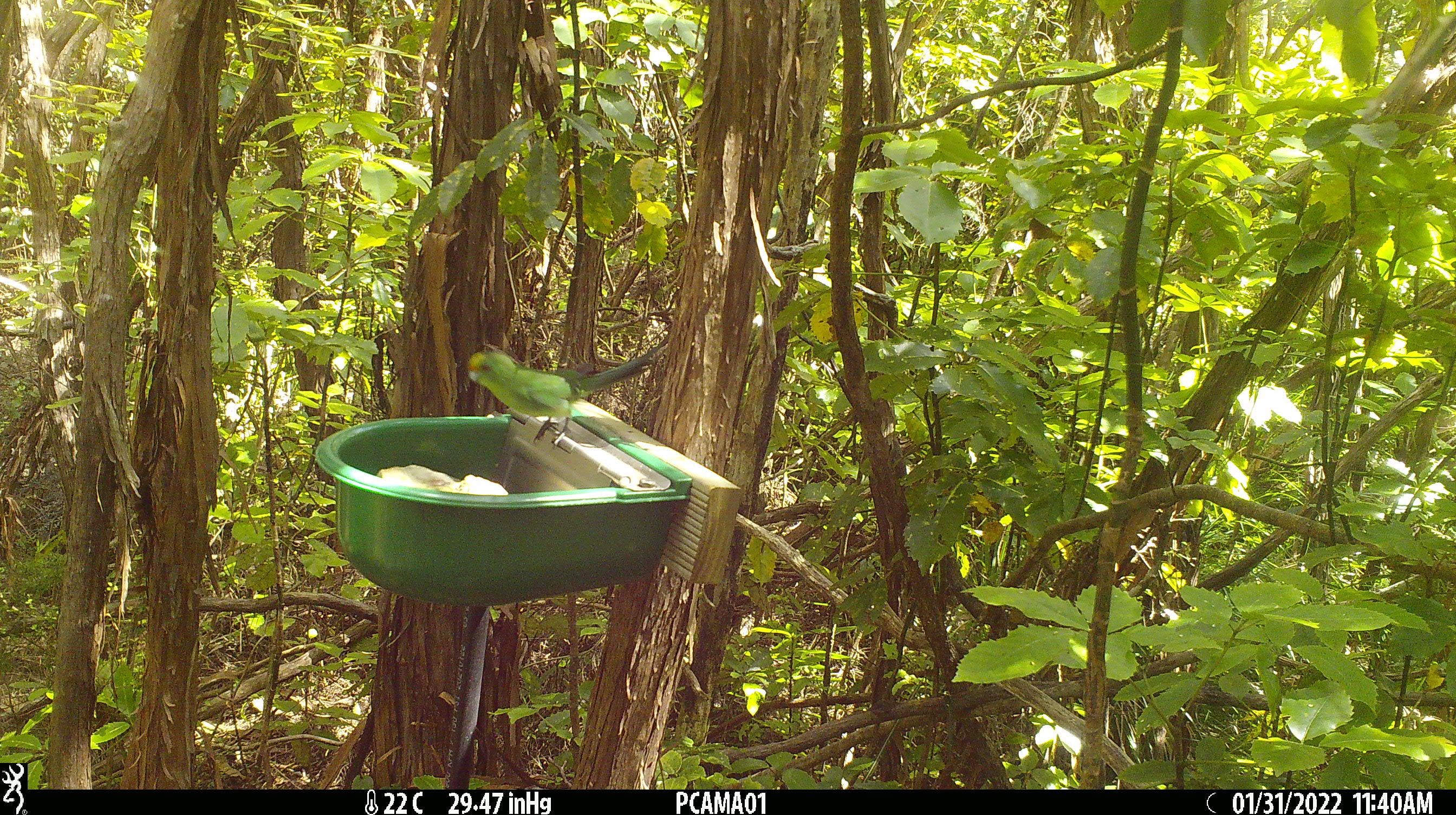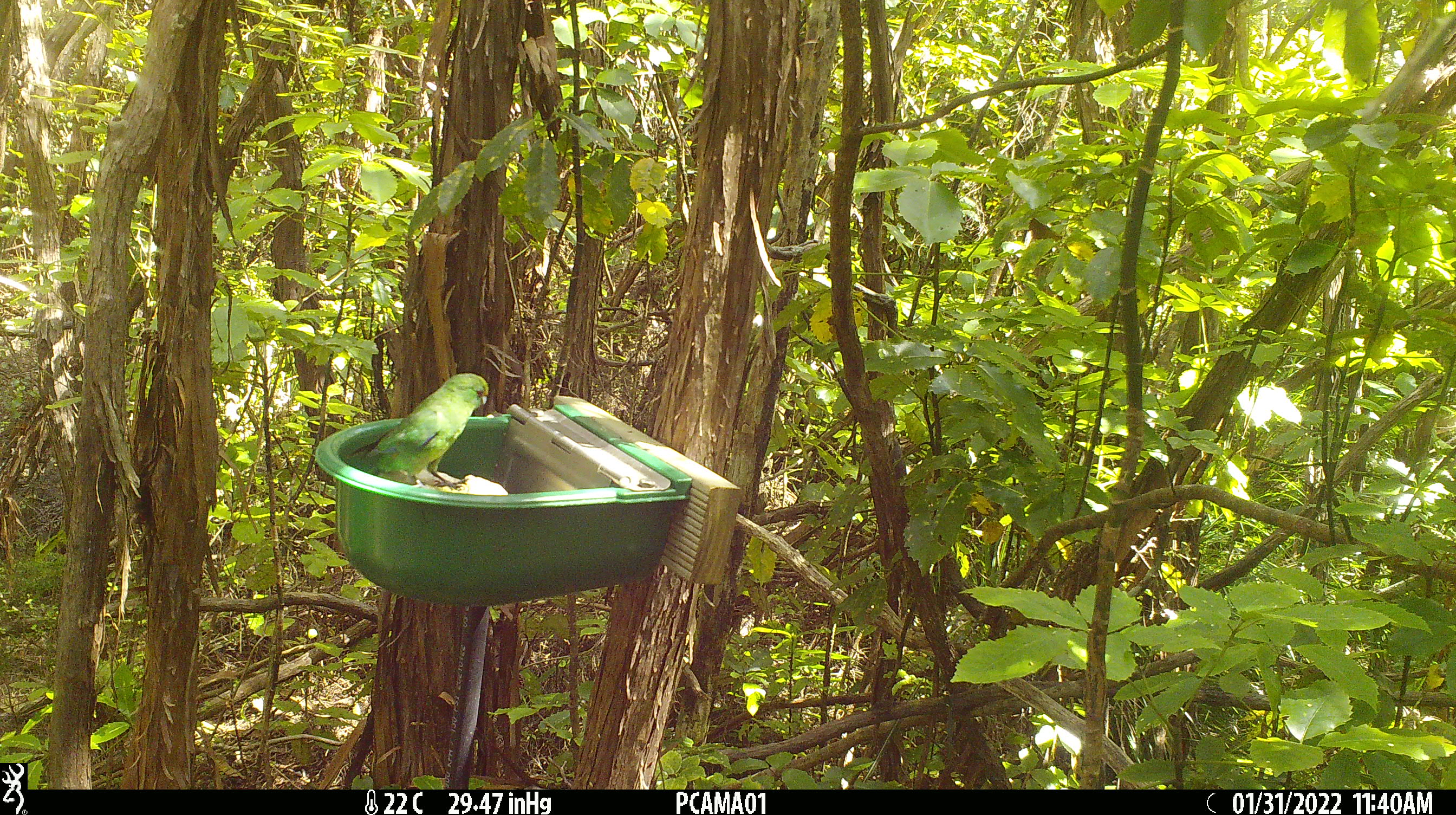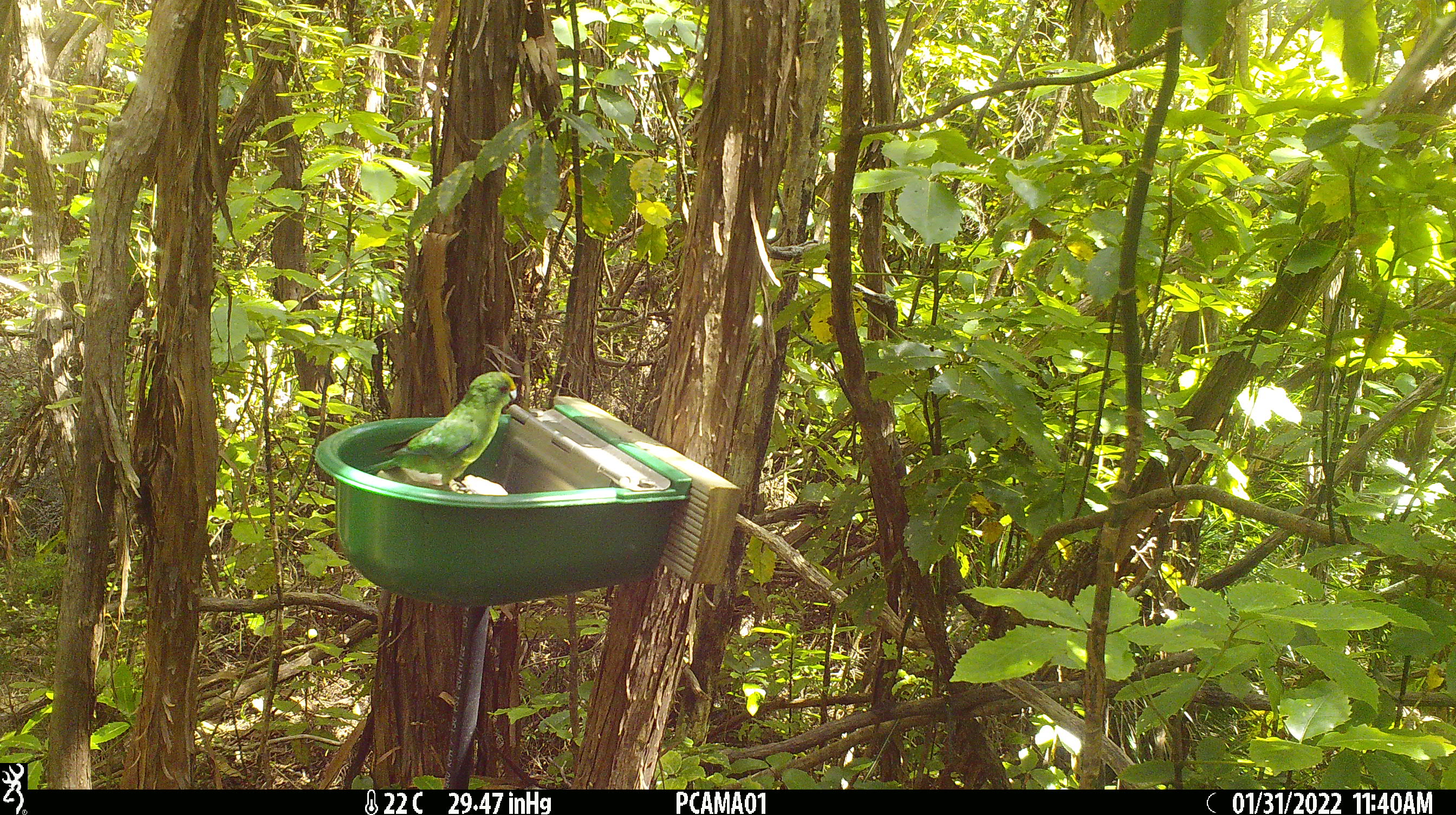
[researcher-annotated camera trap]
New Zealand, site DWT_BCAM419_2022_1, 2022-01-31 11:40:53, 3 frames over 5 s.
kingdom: Animalia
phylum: Chordata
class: Aves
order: Psittaciformes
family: Psittaculidae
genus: Cyanoramphus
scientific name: Cyanoramphus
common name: parakeet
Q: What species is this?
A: Parakeet (Cyanoramphus).